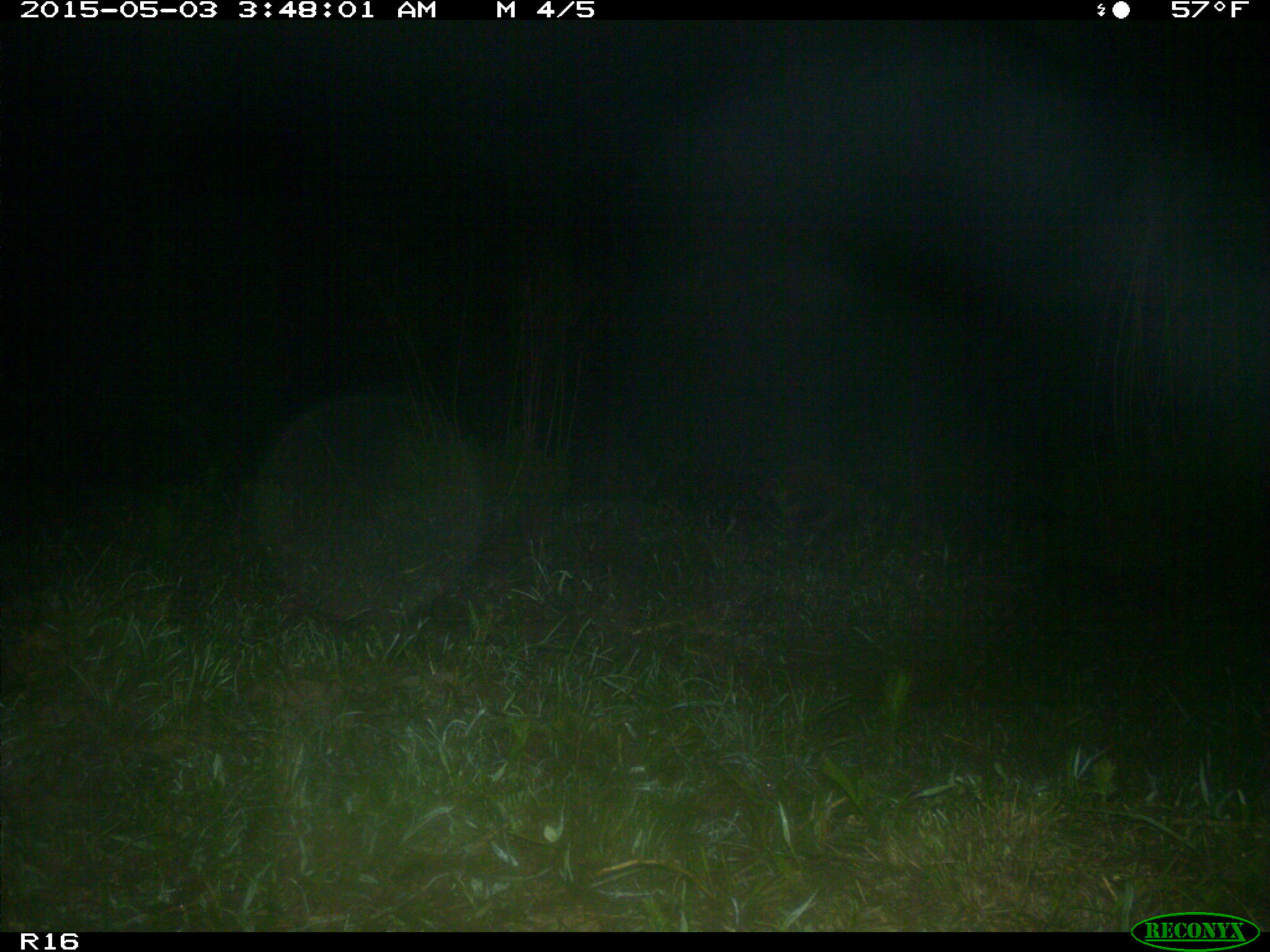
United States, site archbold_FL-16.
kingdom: Animalia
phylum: Chordata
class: Mammalia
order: Carnivora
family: Procyonidae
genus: Procyon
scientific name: Procyon lotor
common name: common raccoon